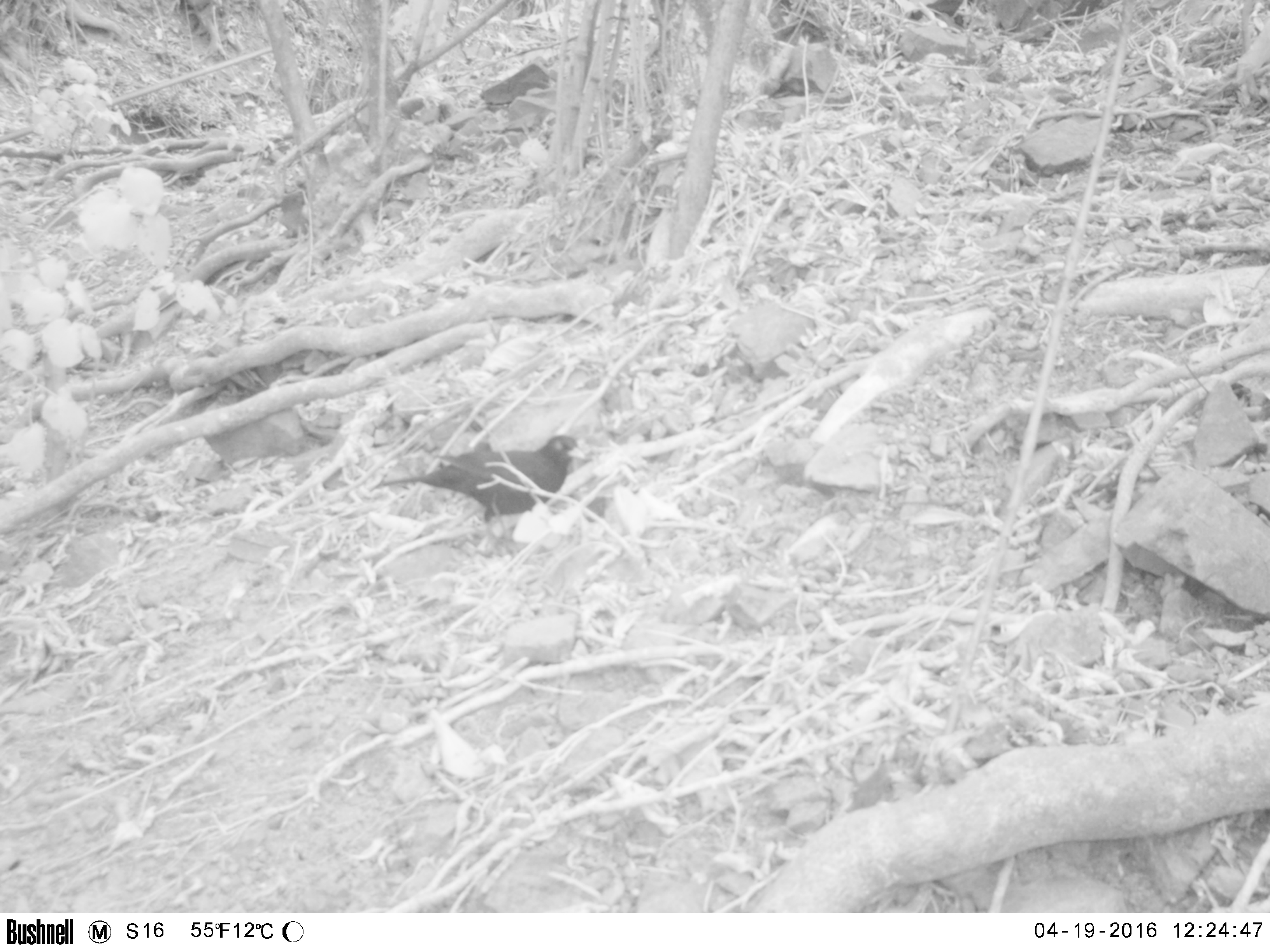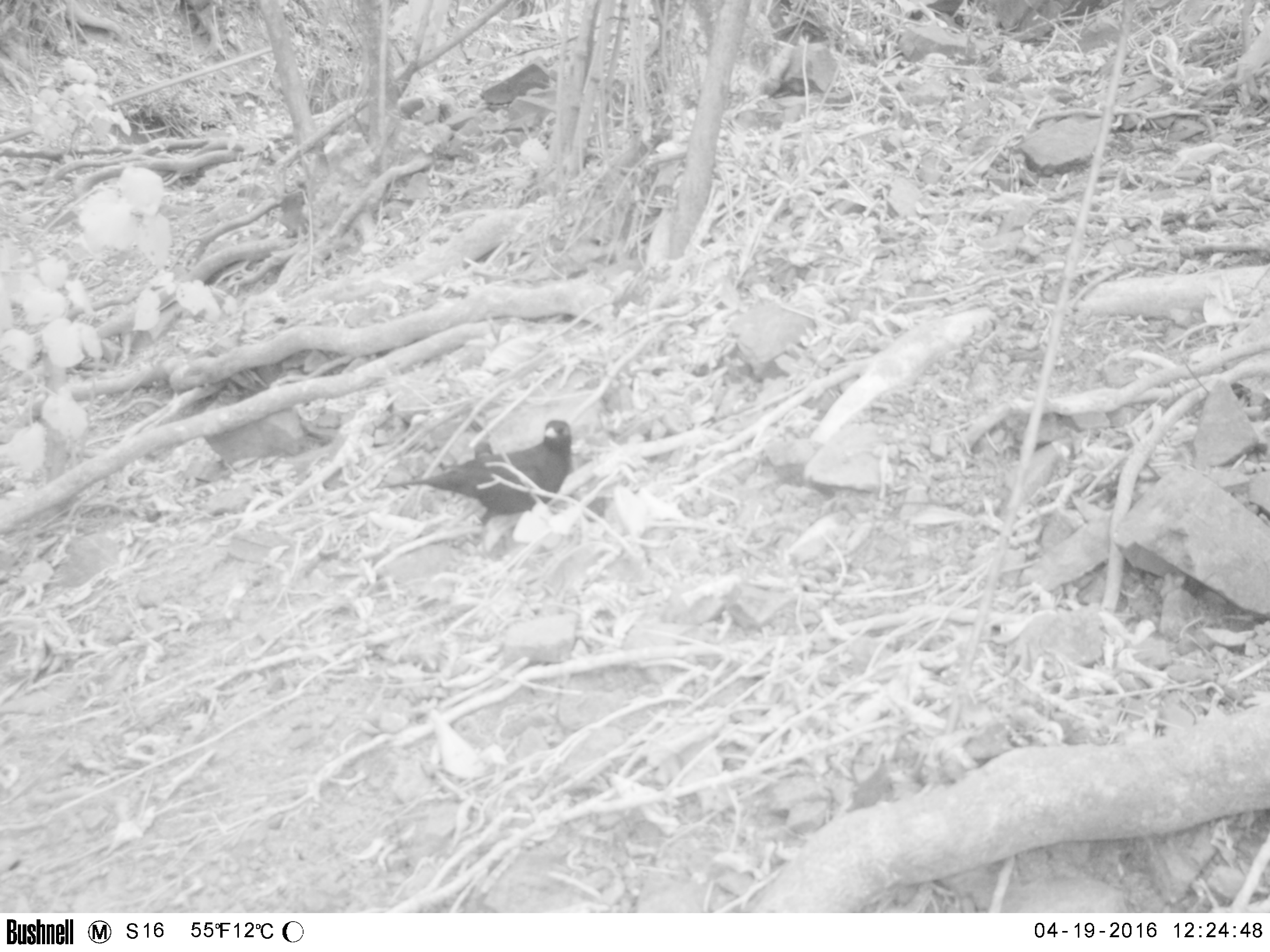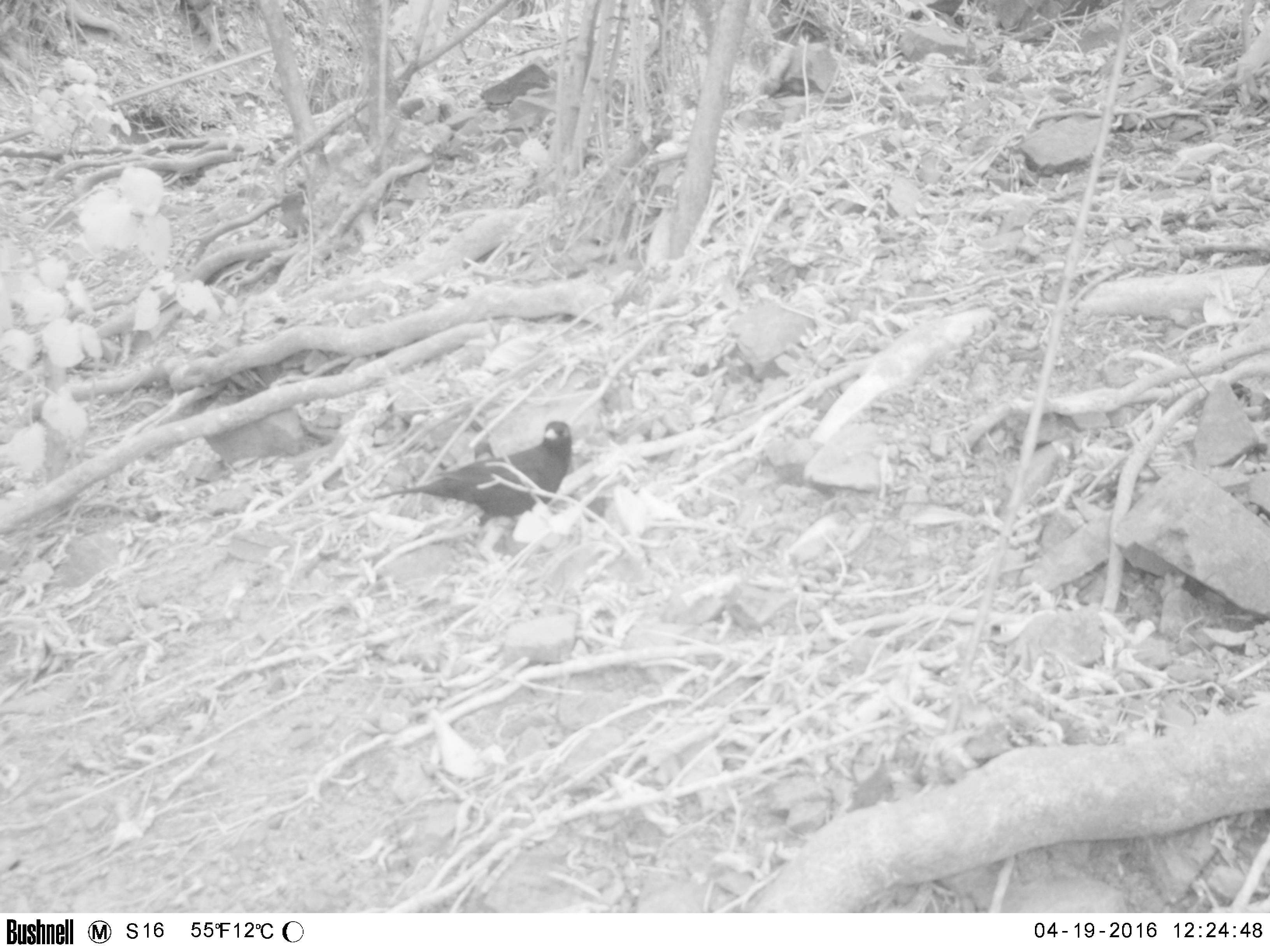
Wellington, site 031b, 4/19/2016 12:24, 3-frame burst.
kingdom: Animalia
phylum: Chordata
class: Aves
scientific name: Aves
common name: bird